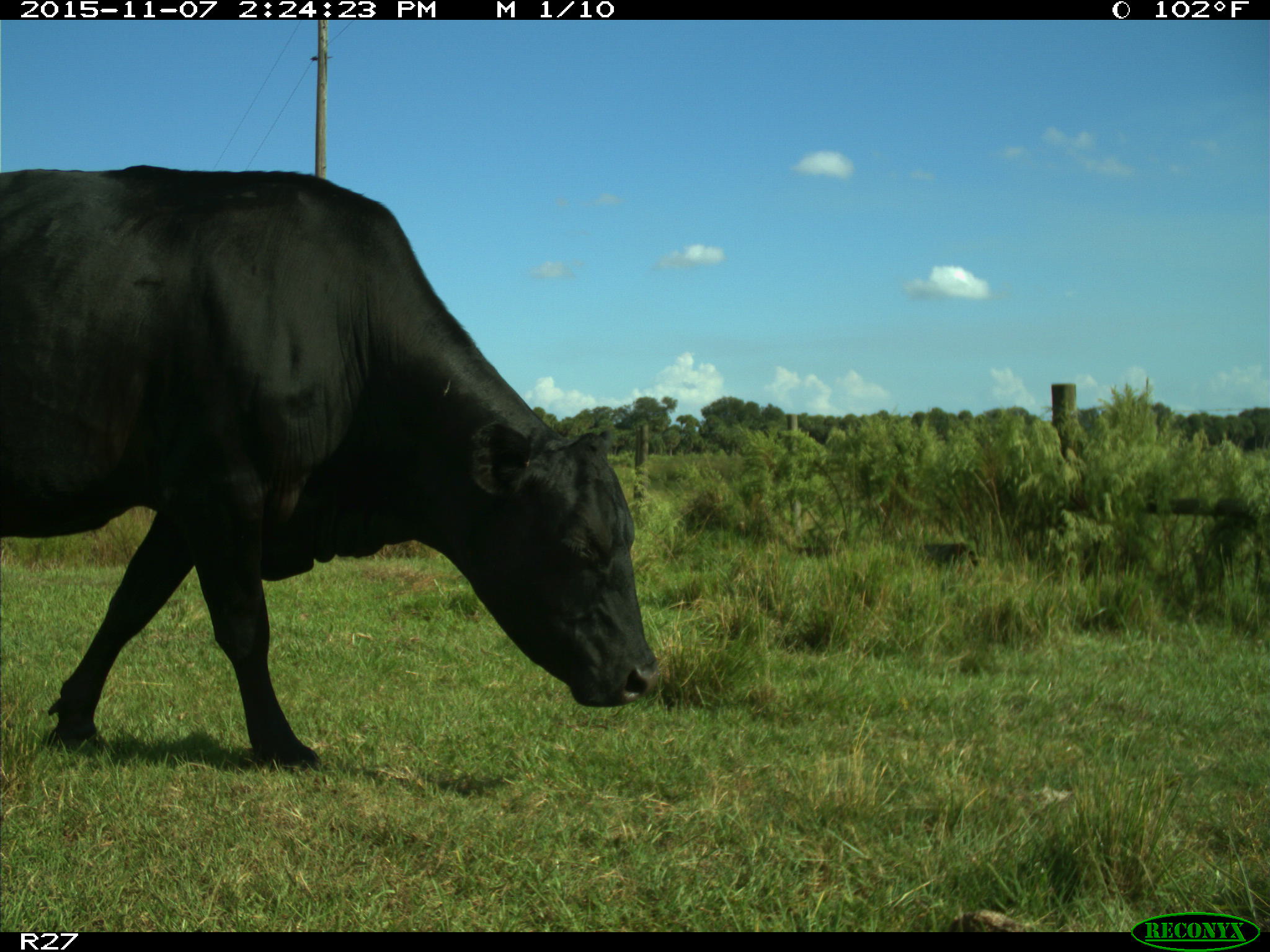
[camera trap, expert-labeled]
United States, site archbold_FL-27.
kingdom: Animalia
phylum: Chordata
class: Mammalia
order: Artiodactyla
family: Bovidae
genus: Bos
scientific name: Bos taurus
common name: domestic cow